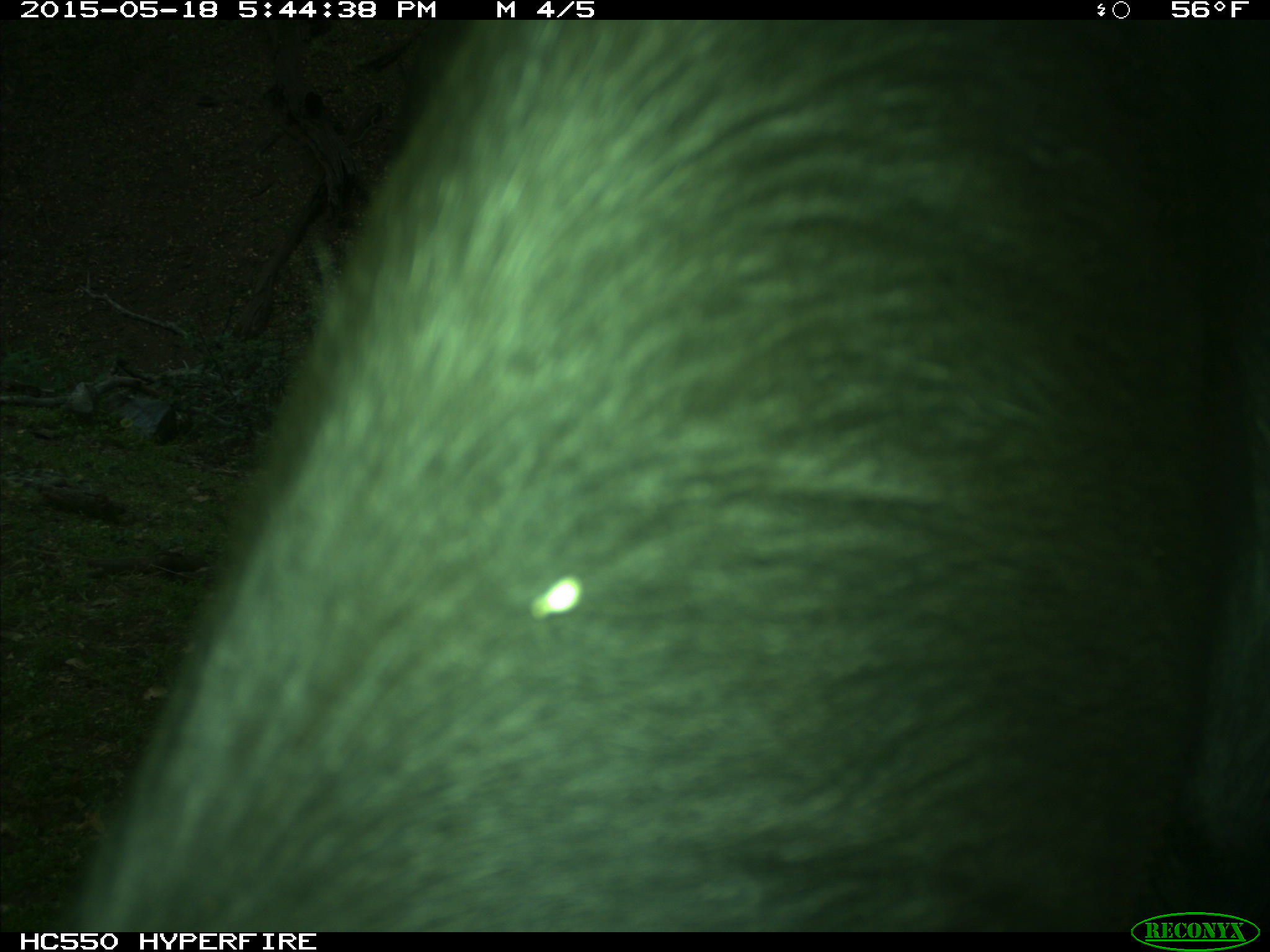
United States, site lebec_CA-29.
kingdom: Animalia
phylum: Chordata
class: Mammalia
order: Artiodactyla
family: Bovidae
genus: Bos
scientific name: Bos taurus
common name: domestic cow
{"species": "Bos taurus (domestic cow)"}